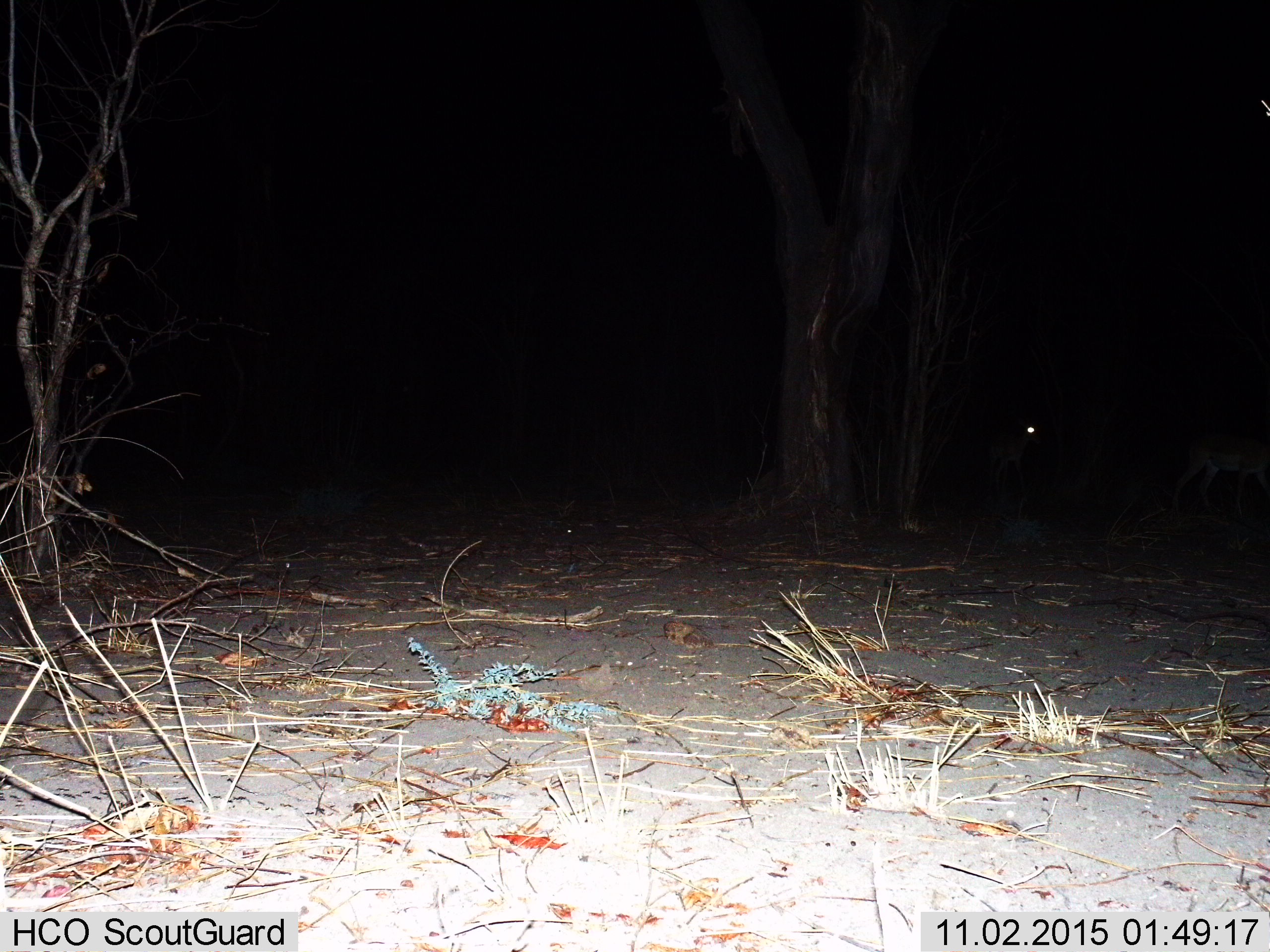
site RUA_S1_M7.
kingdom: Animalia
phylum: Chordata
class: Mammalia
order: Artiodactyla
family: Bovidae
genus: Aepyceros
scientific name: Aepyceros melampus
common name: impala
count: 2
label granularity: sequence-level